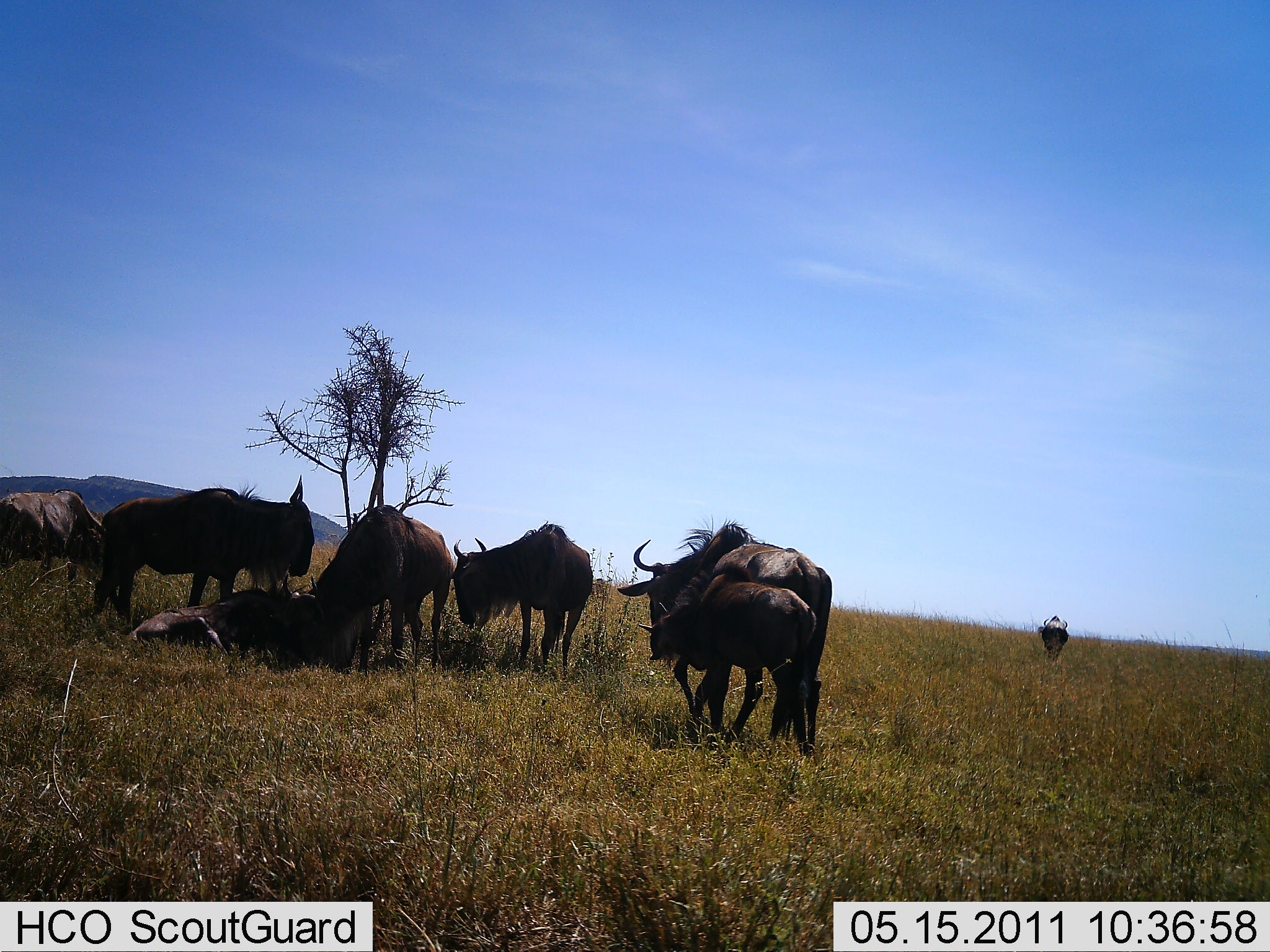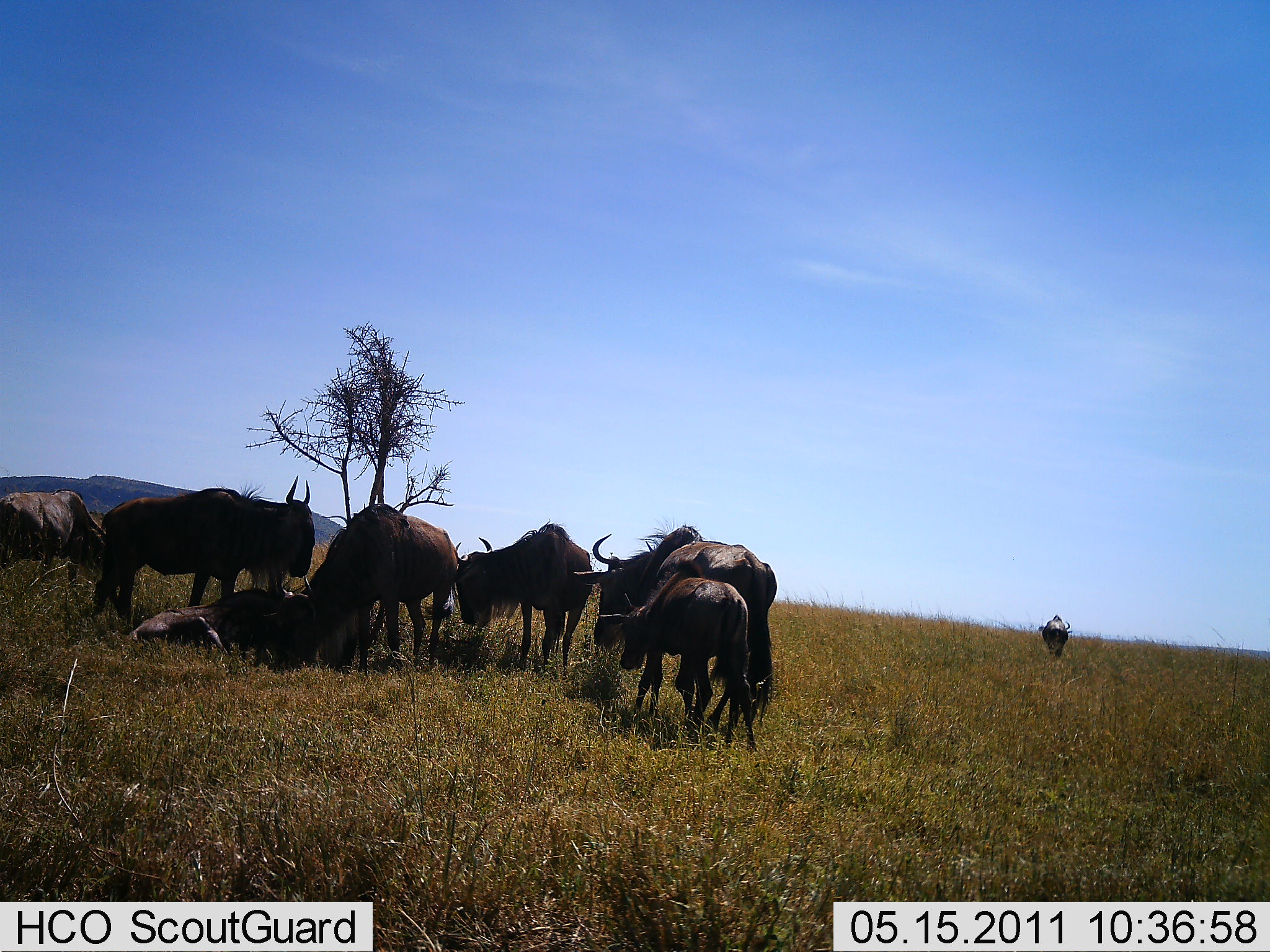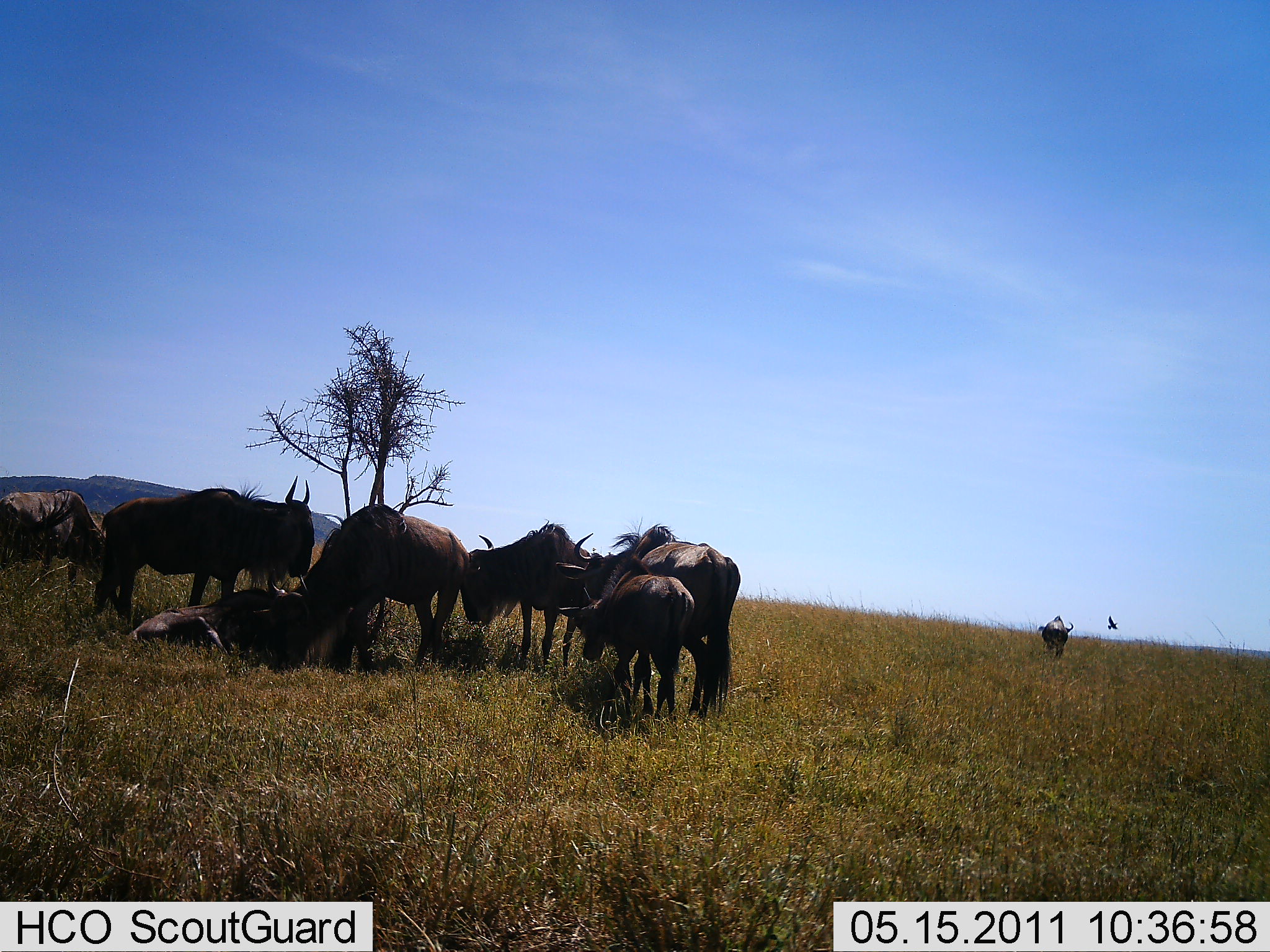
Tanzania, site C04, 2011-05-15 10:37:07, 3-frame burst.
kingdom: Animalia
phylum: Chordata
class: Mammalia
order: Artiodactyla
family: Bovidae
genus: Connochaetes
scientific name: Connochaetes taurinus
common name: blue wildebeest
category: wildebeest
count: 8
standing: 80%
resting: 85%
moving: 30%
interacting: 10%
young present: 50%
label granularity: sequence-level